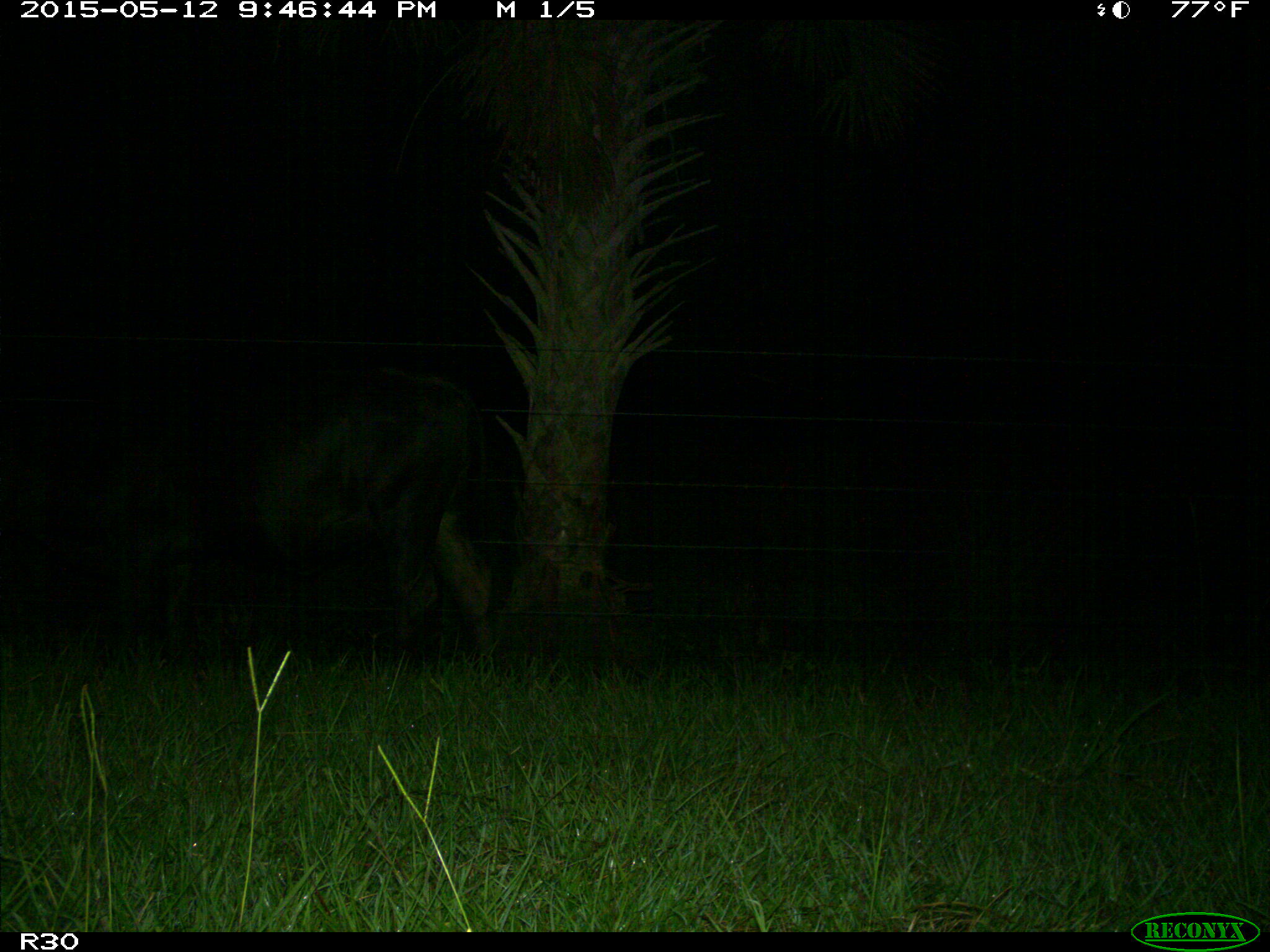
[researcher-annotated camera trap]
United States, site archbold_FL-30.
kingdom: Animalia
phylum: Chordata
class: Mammalia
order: Artiodactyla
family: Bovidae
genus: Bos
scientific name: Bos taurus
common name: domestic cow